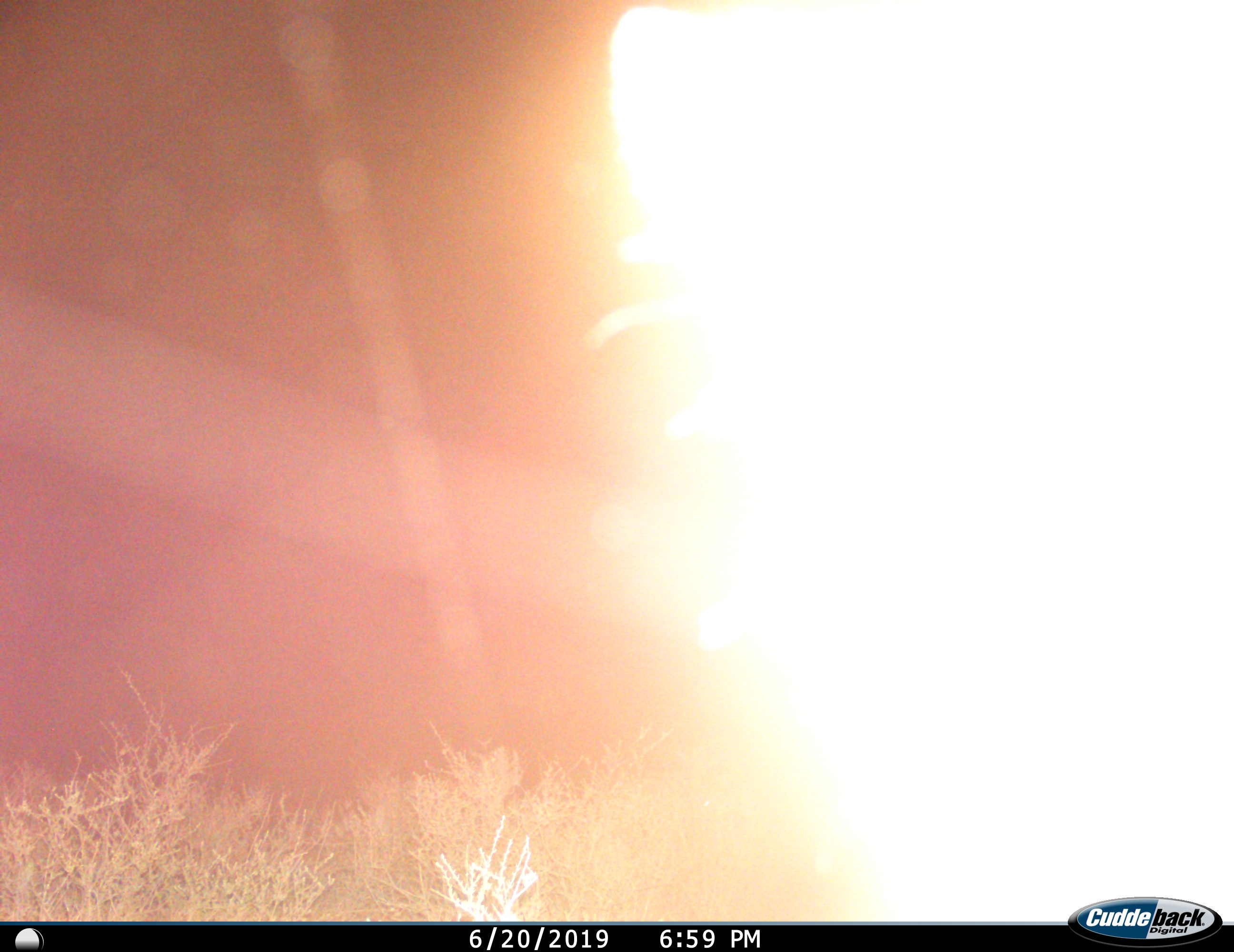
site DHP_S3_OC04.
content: unidentified animal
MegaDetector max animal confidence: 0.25